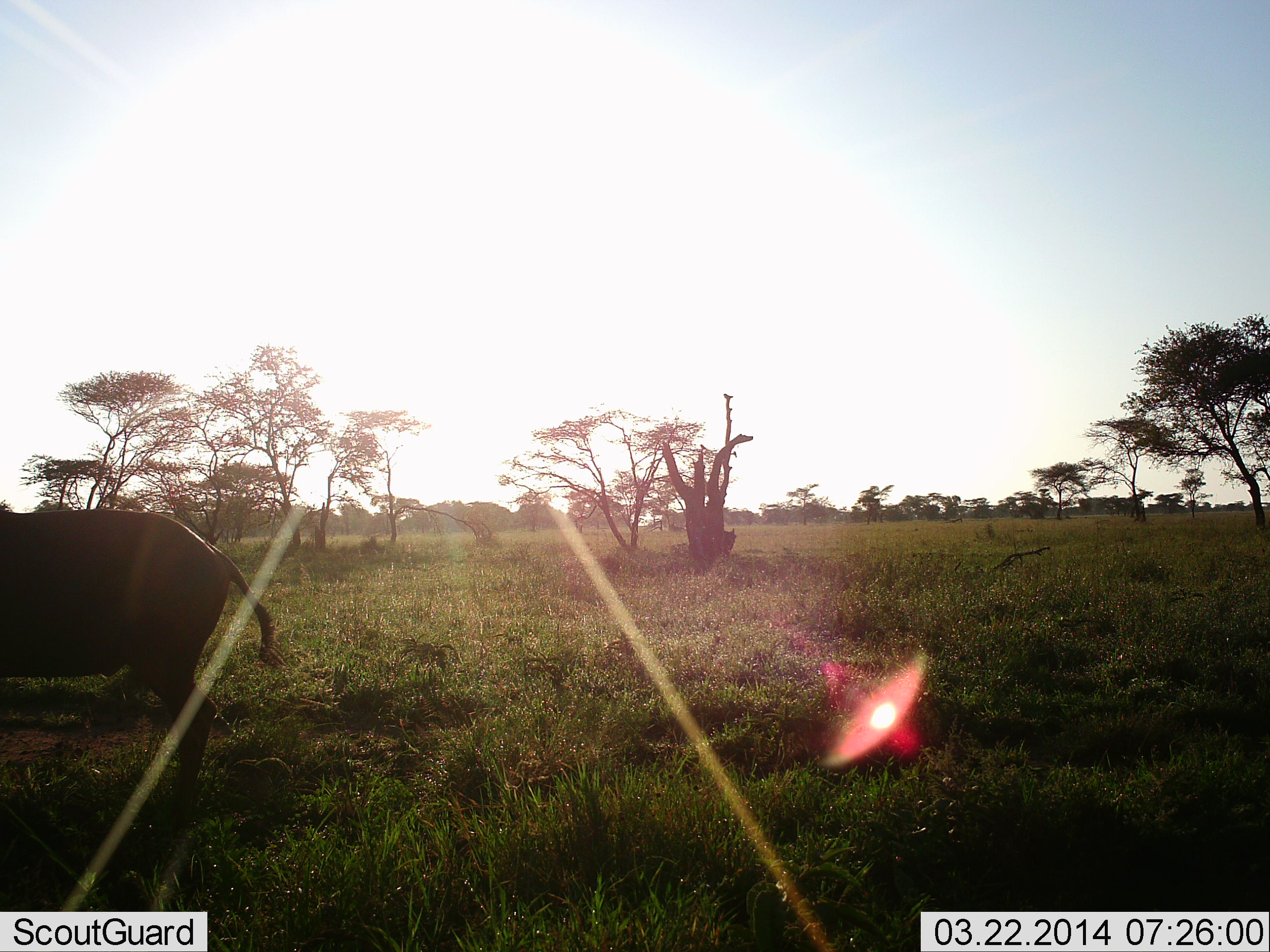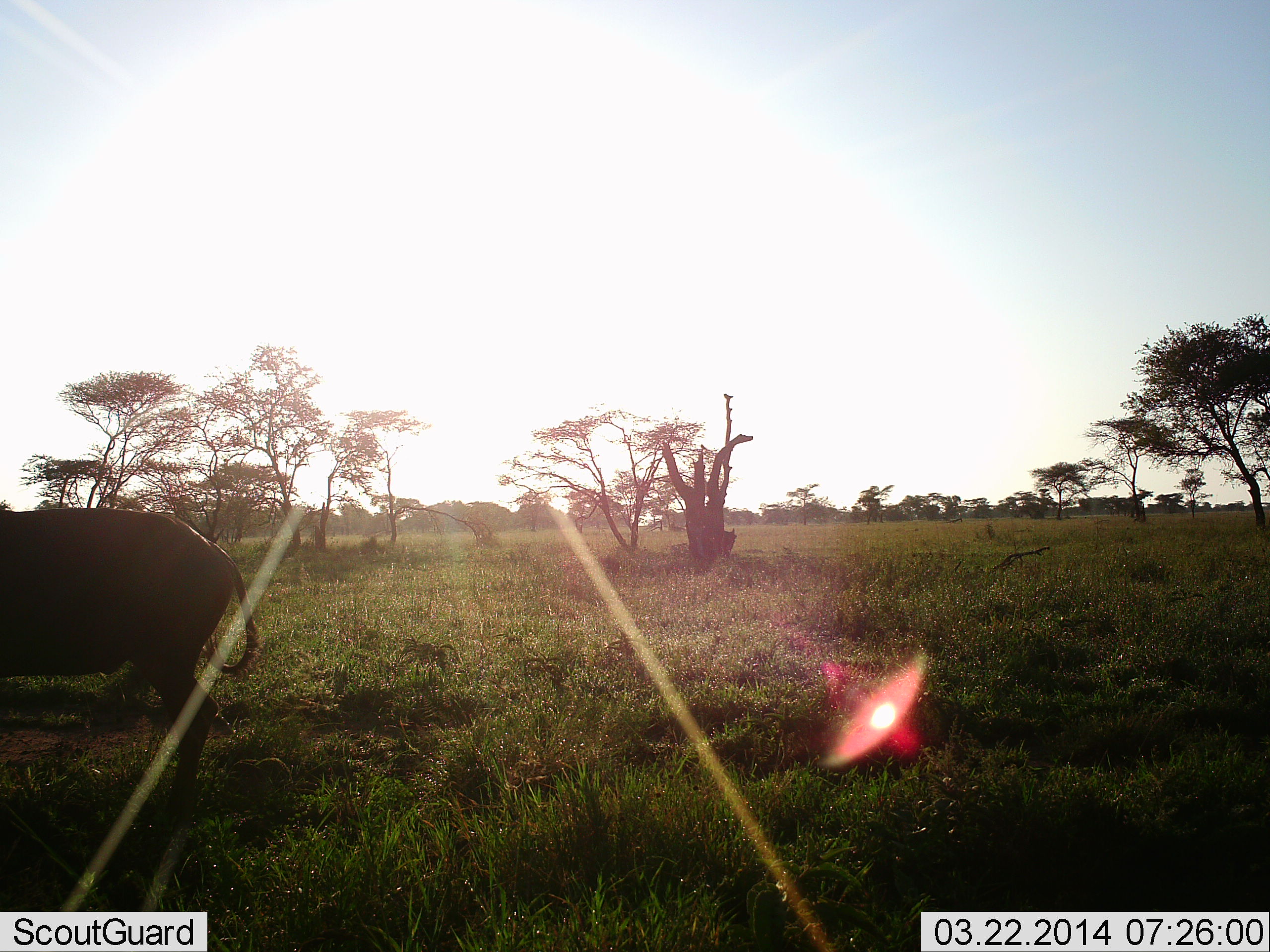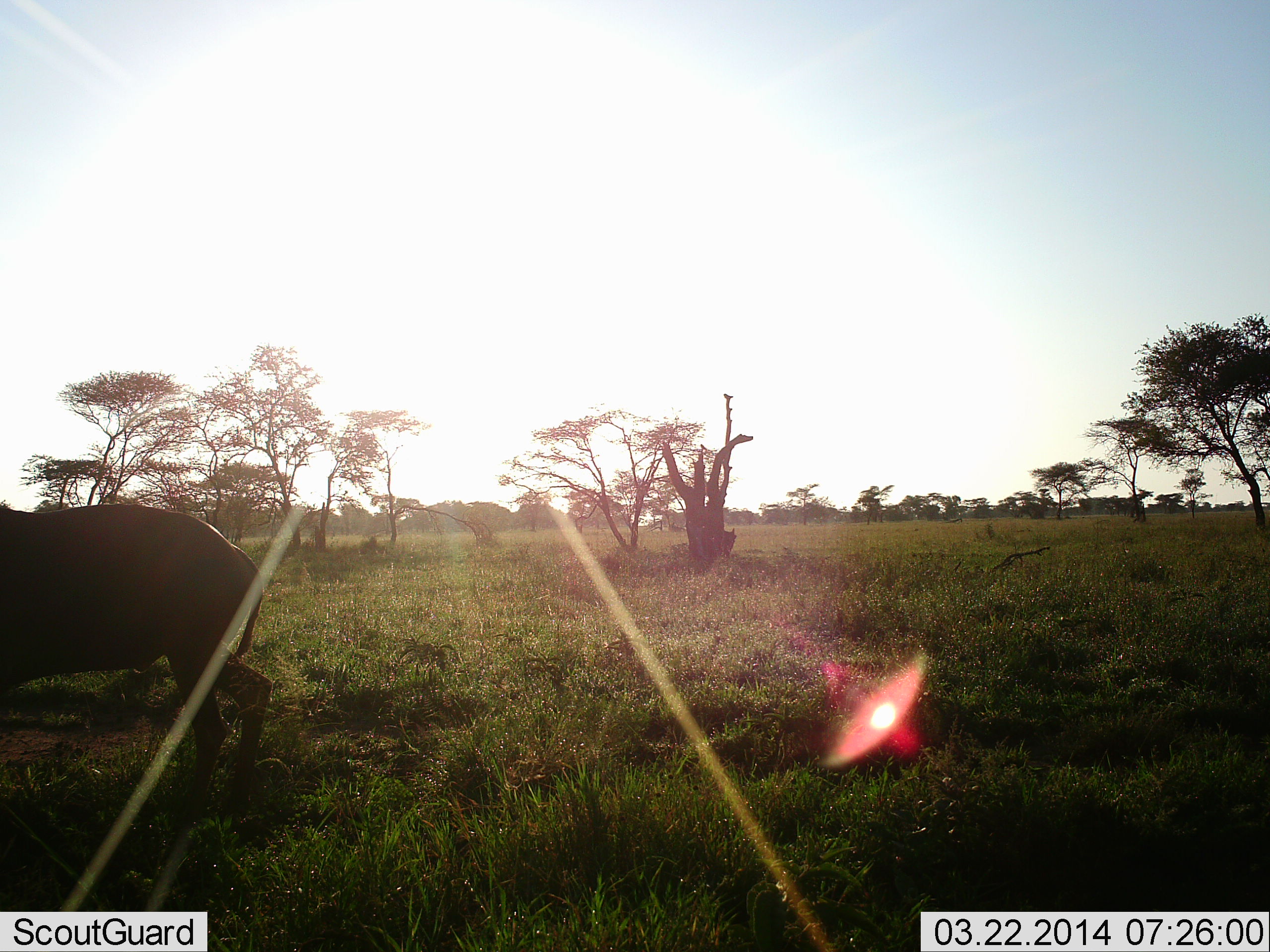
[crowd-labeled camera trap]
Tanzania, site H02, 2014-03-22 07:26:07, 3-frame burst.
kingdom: Animalia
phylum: Chordata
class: Mammalia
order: Artiodactyla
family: Suidae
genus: Phacochoerus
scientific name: Phacochoerus africanus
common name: warthog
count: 1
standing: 83%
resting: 0%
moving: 0%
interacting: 0%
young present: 0%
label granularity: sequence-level